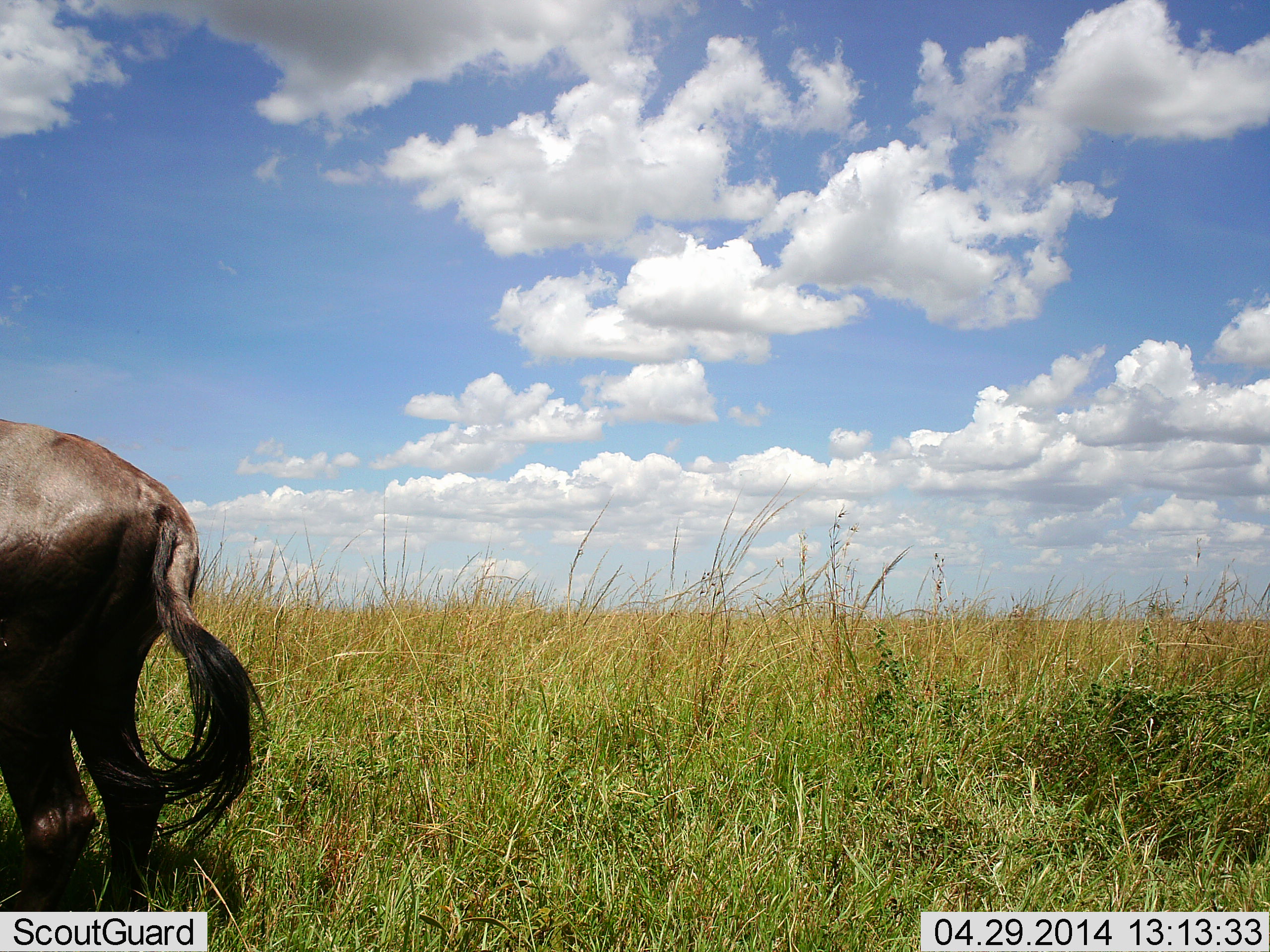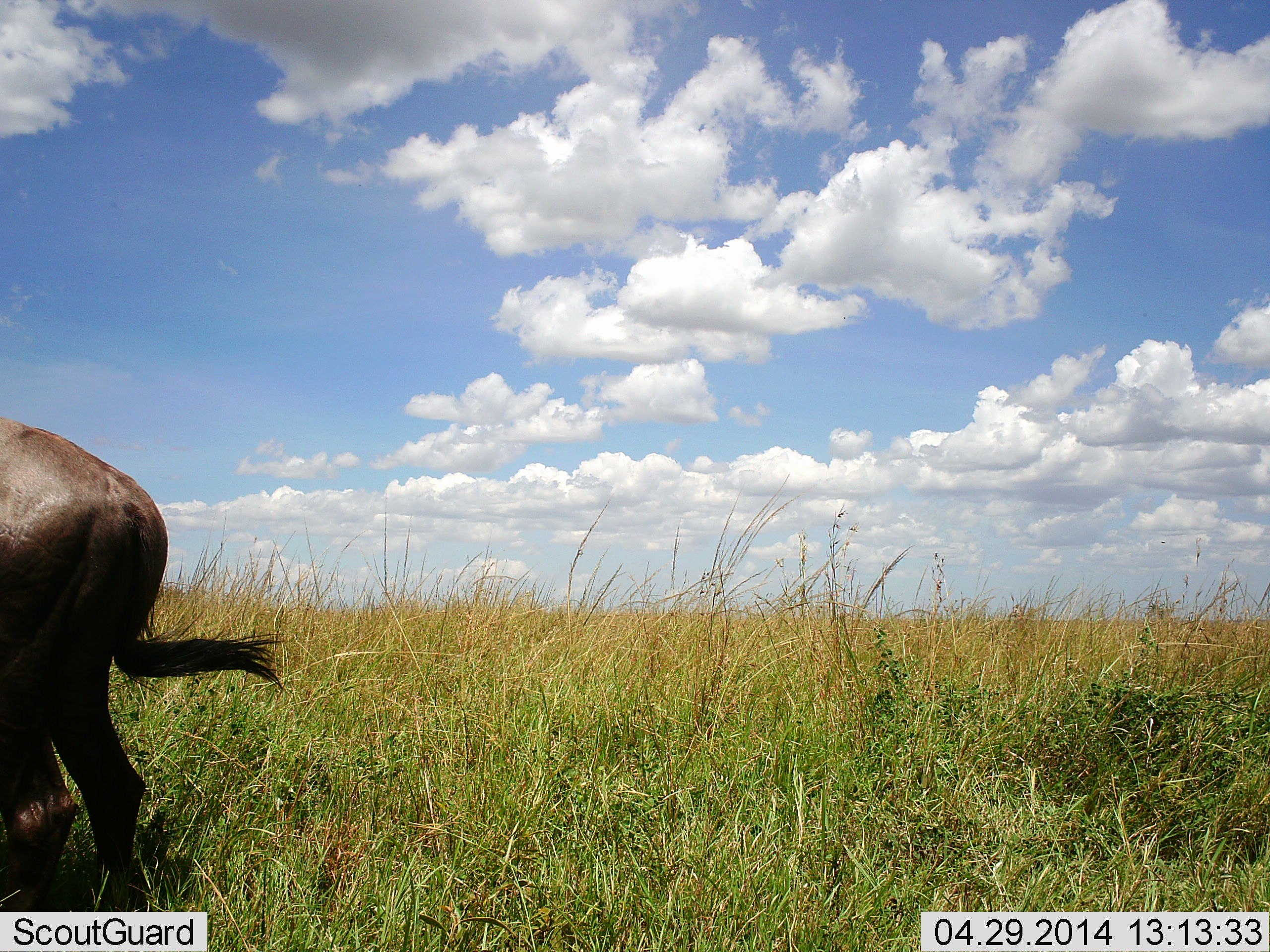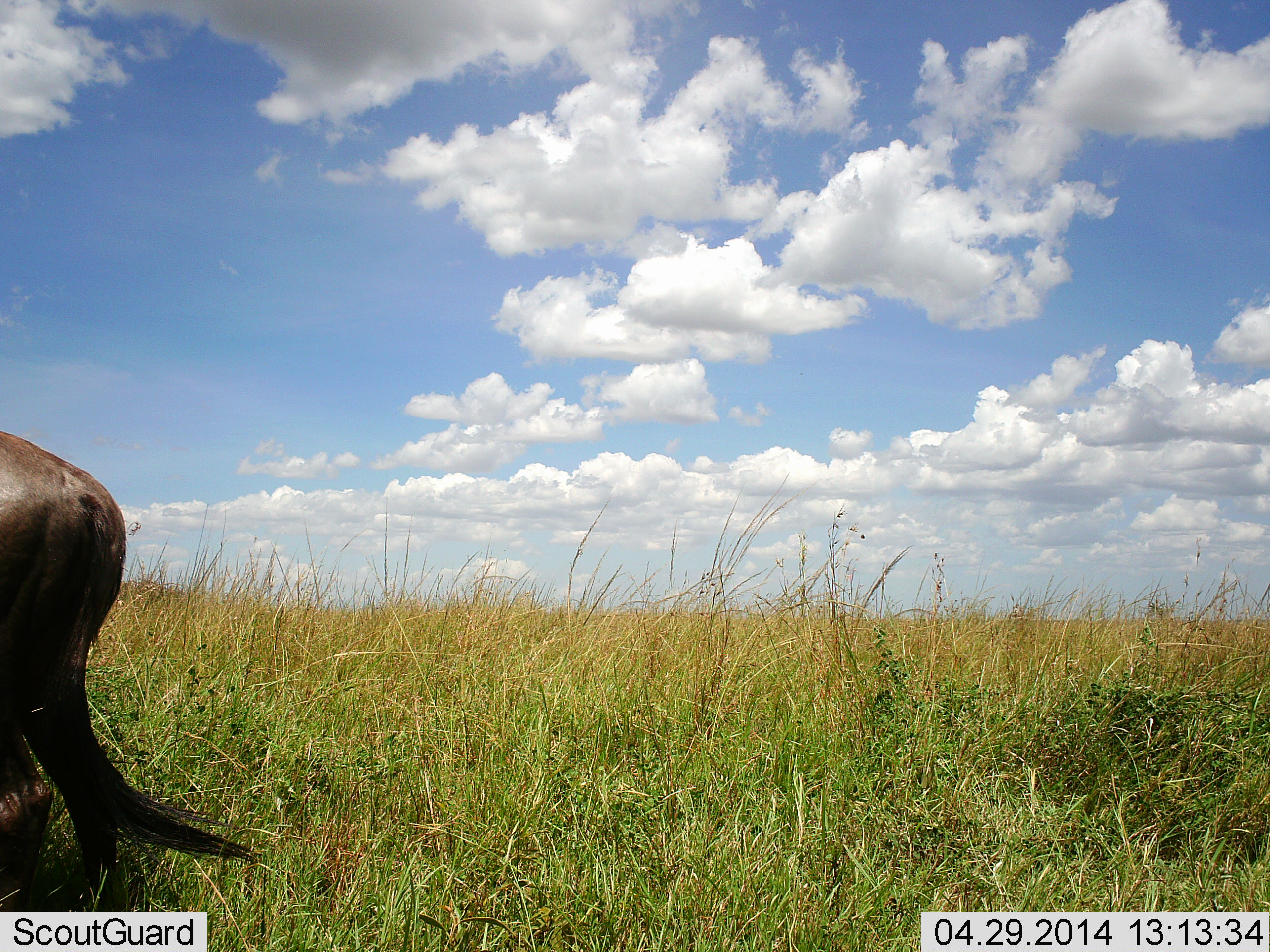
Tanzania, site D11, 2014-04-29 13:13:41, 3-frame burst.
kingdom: Animalia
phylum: Chordata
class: Mammalia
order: Artiodactyla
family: Bovidae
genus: Connochaetes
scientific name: Connochaetes taurinus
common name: blue wildebeest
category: wildebeest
Wildebeest (blue wildebeest) (Connochaetes taurinus), count 1. Behavior (volunteer vote fractions): standing 50%, resting 0%, moving 50%, interacting 0%. Young present (vote fraction): 0%. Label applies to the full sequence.